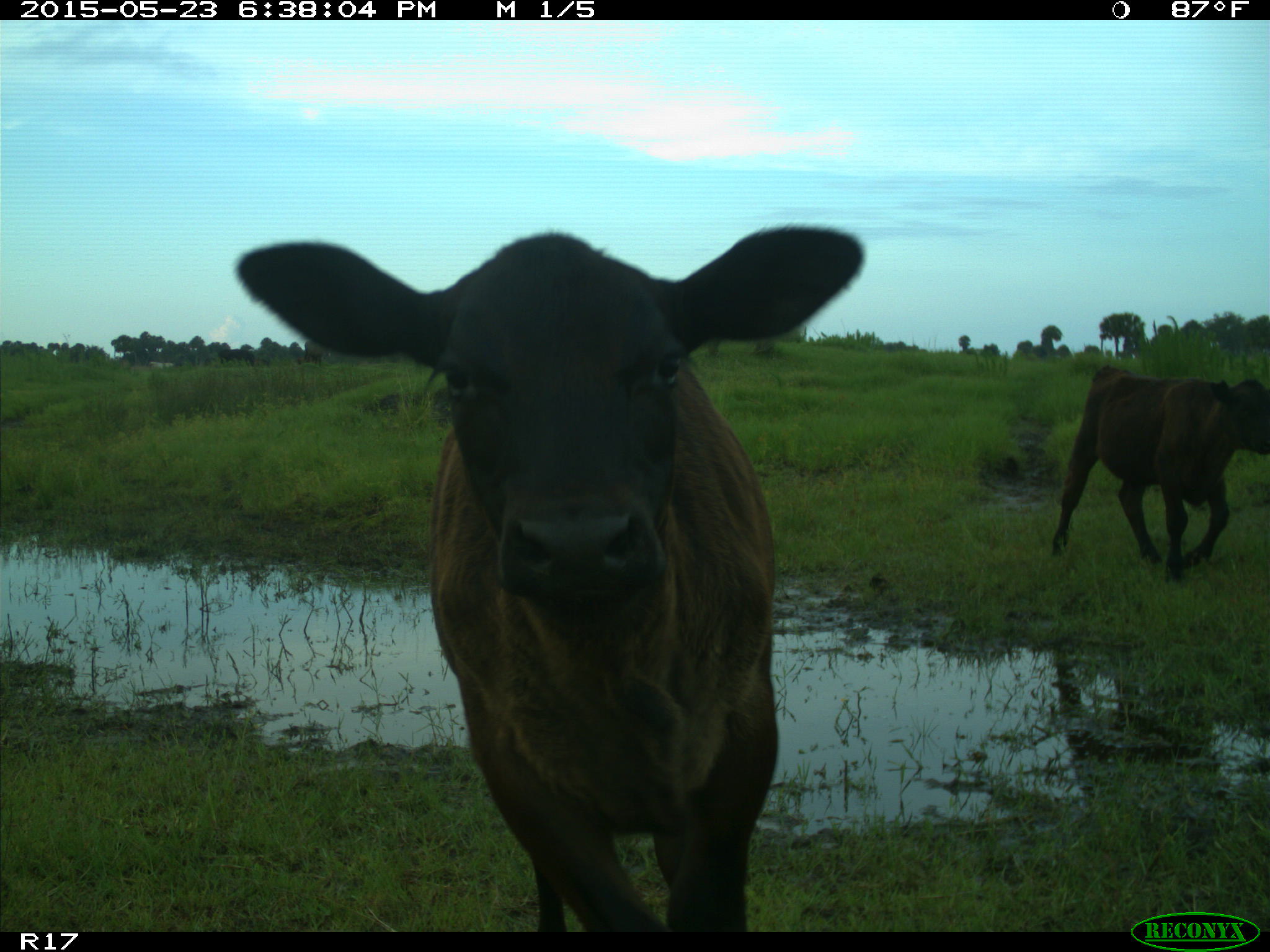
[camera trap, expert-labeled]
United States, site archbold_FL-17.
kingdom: Animalia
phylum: Chordata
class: Mammalia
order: Artiodactyla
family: Bovidae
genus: Bos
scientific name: Bos taurus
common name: domestic cow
Bos taurus (domestic cow).